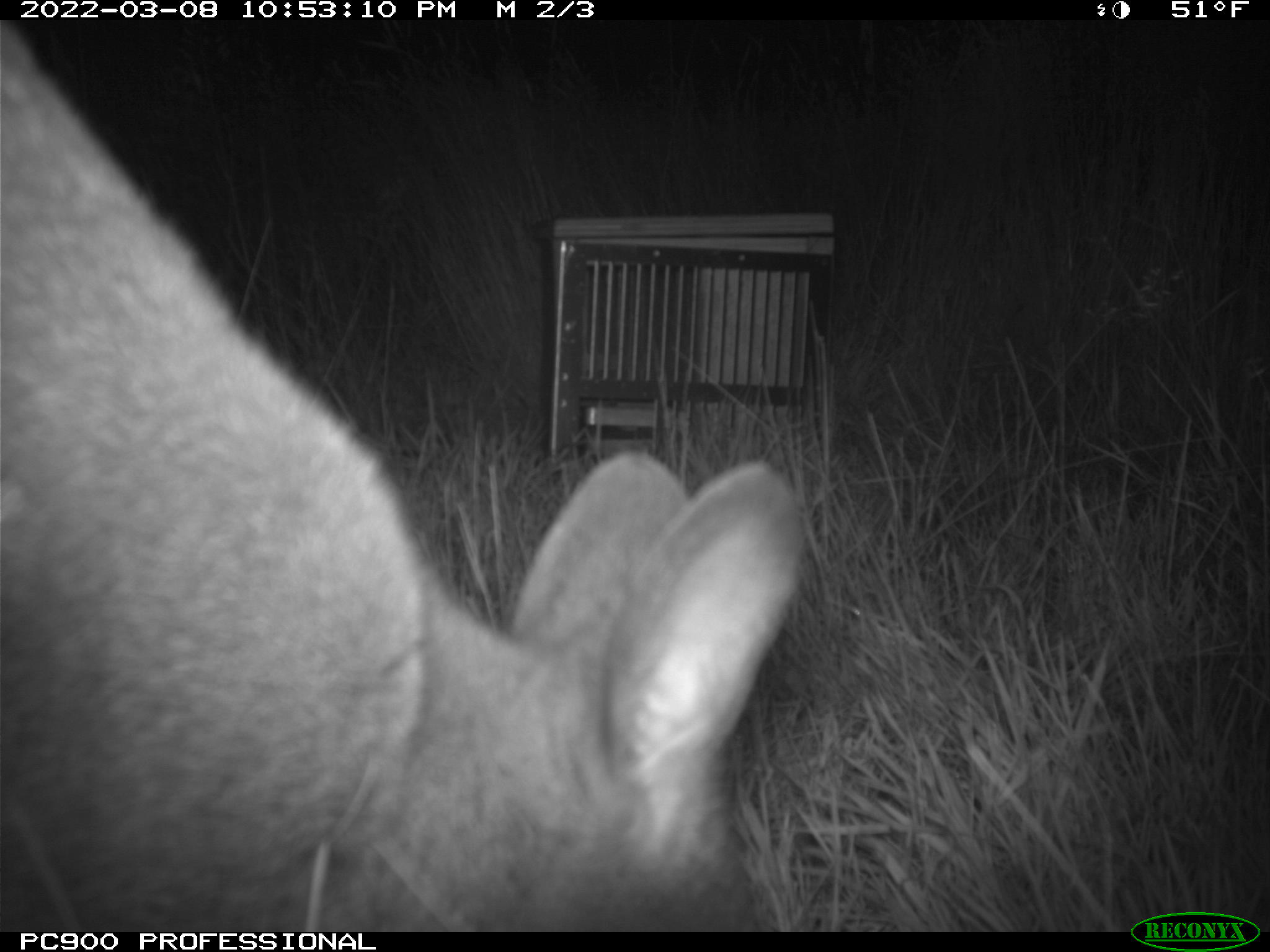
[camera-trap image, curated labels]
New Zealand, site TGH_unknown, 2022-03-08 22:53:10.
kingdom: Animalia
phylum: Chordata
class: Mammalia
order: Diprotodontia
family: Macropodidae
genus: Notamacropus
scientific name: Notamacropus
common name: wallaby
Wallaby (Notamacropus).